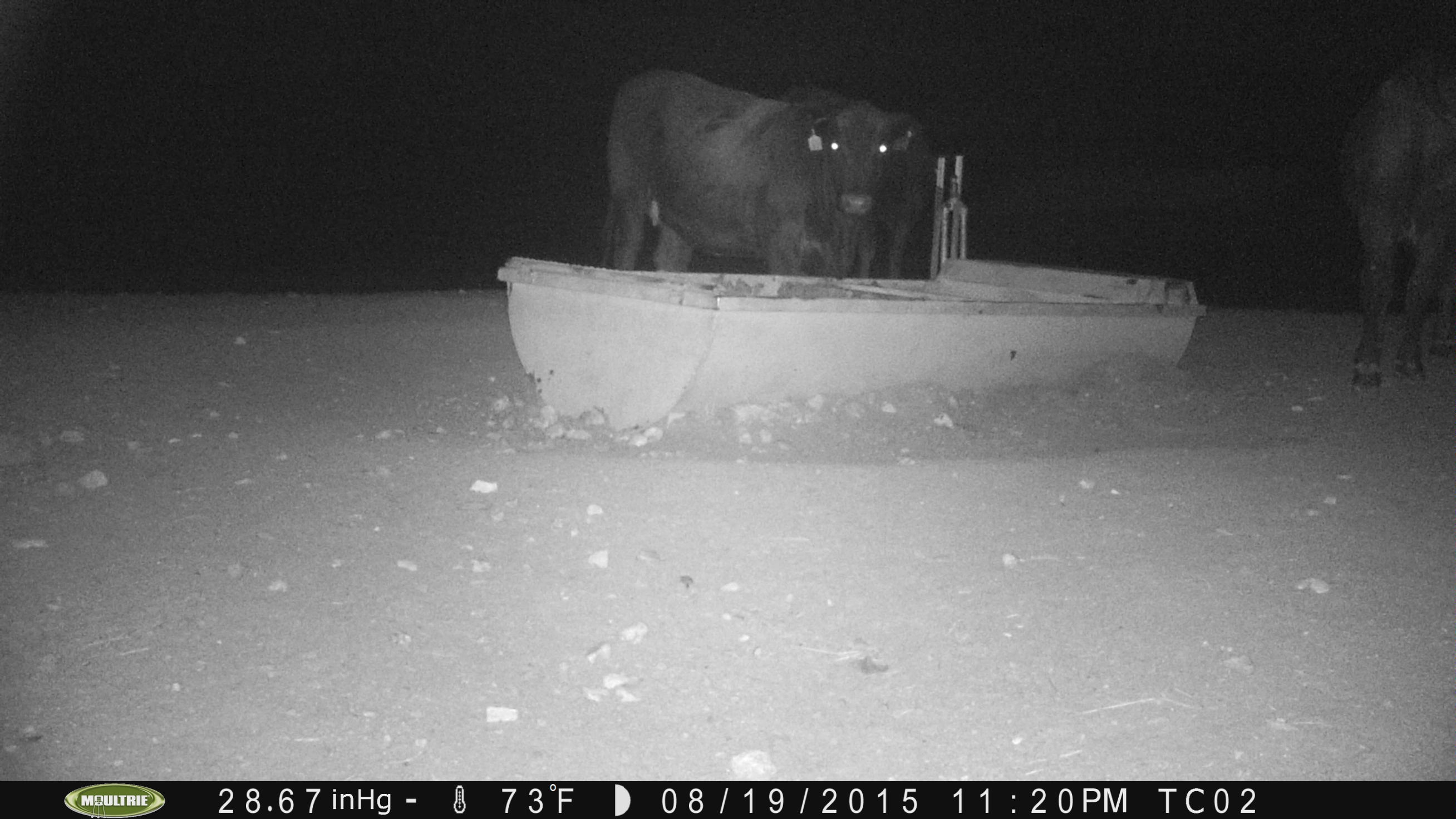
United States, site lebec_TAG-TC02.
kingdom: Animalia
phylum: Chordata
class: Mammalia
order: Artiodactyla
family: Bovidae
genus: Bos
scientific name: Bos taurus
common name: domestic cow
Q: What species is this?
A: Bos taurus (domestic cow).